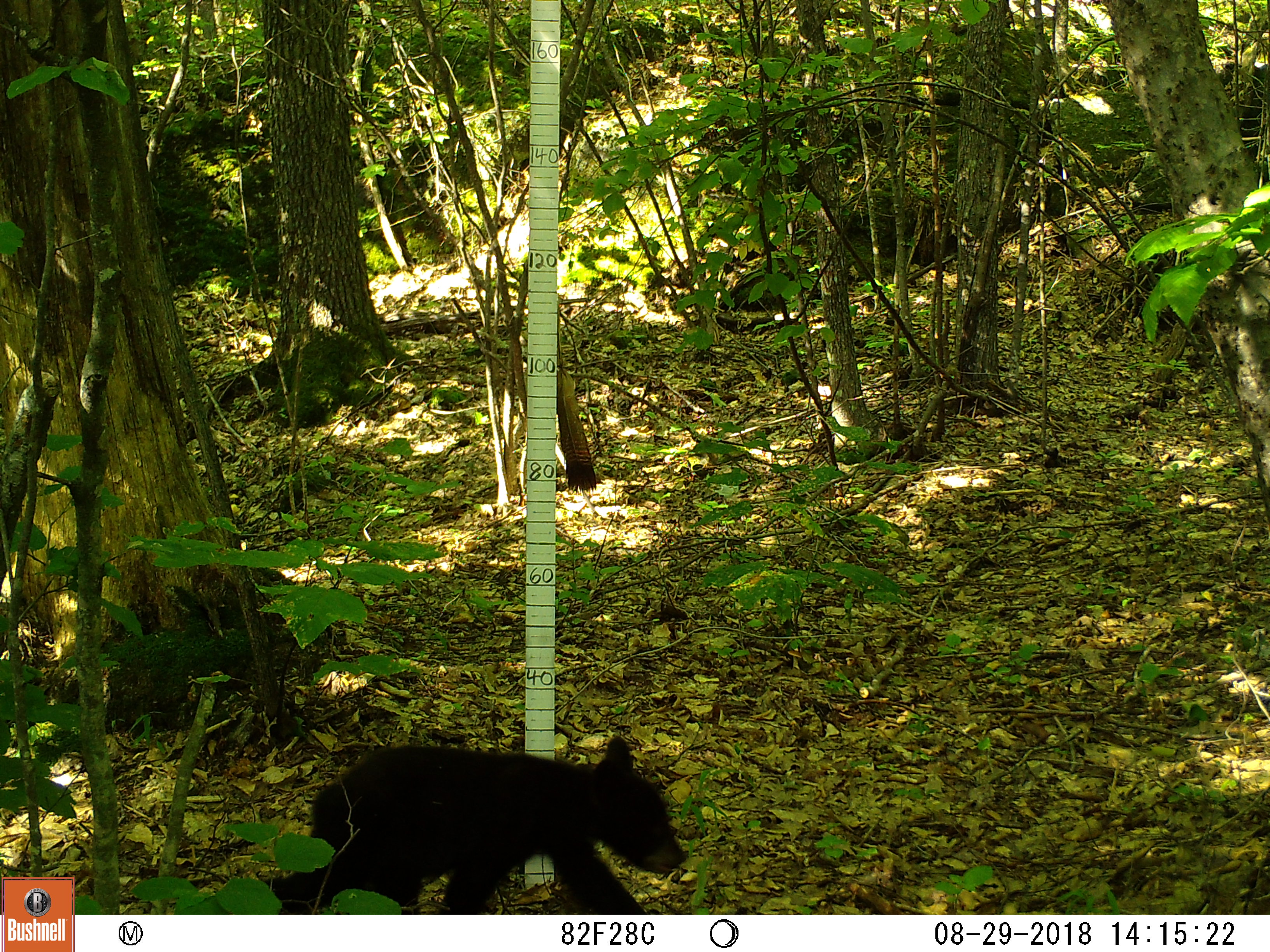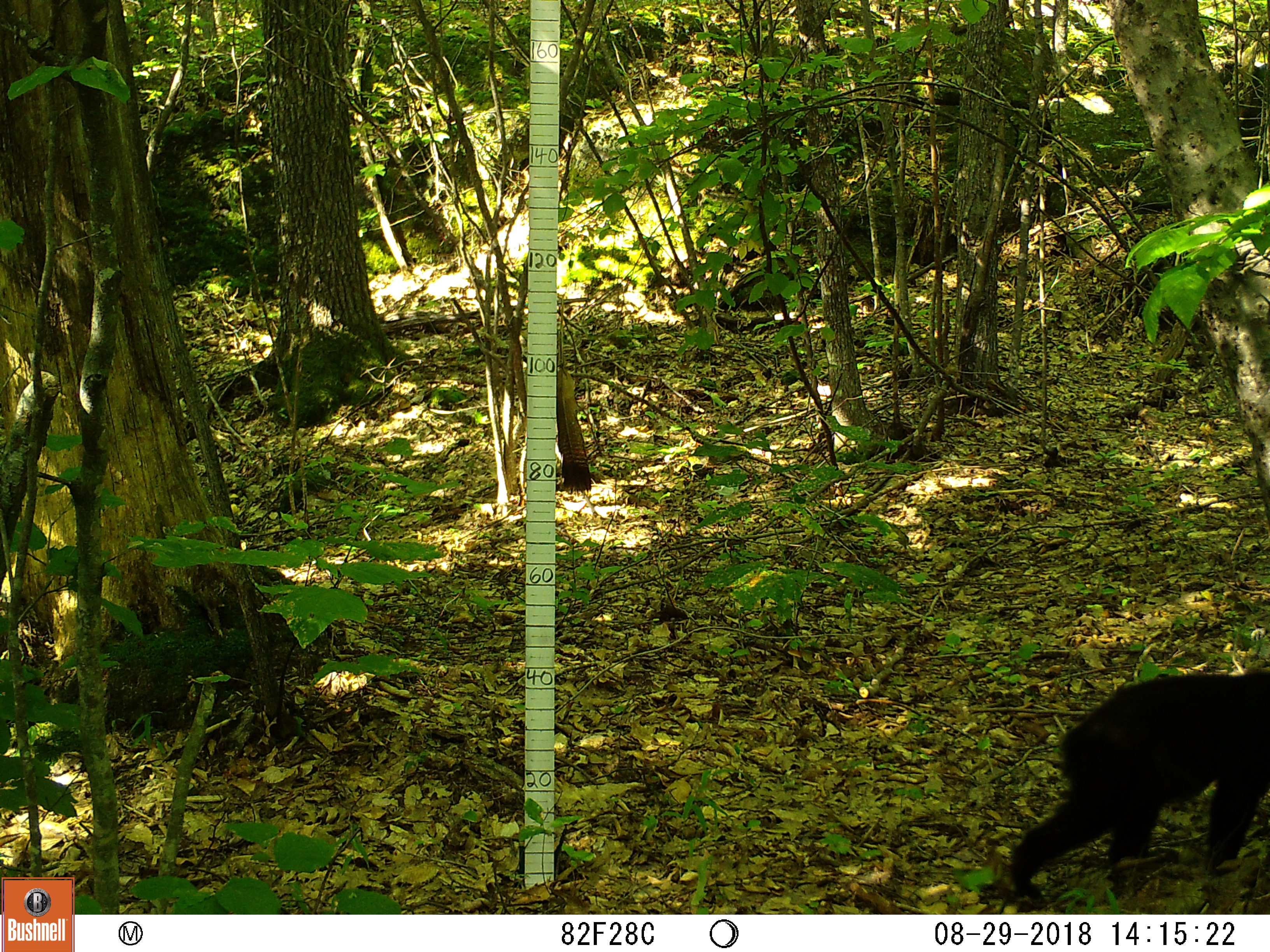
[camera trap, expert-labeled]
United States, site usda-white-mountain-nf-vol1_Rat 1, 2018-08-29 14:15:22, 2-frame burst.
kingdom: Animalia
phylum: Chordata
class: Mammalia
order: Carnivora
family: Ursidae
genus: Ursus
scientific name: Ursus americanus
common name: black bear